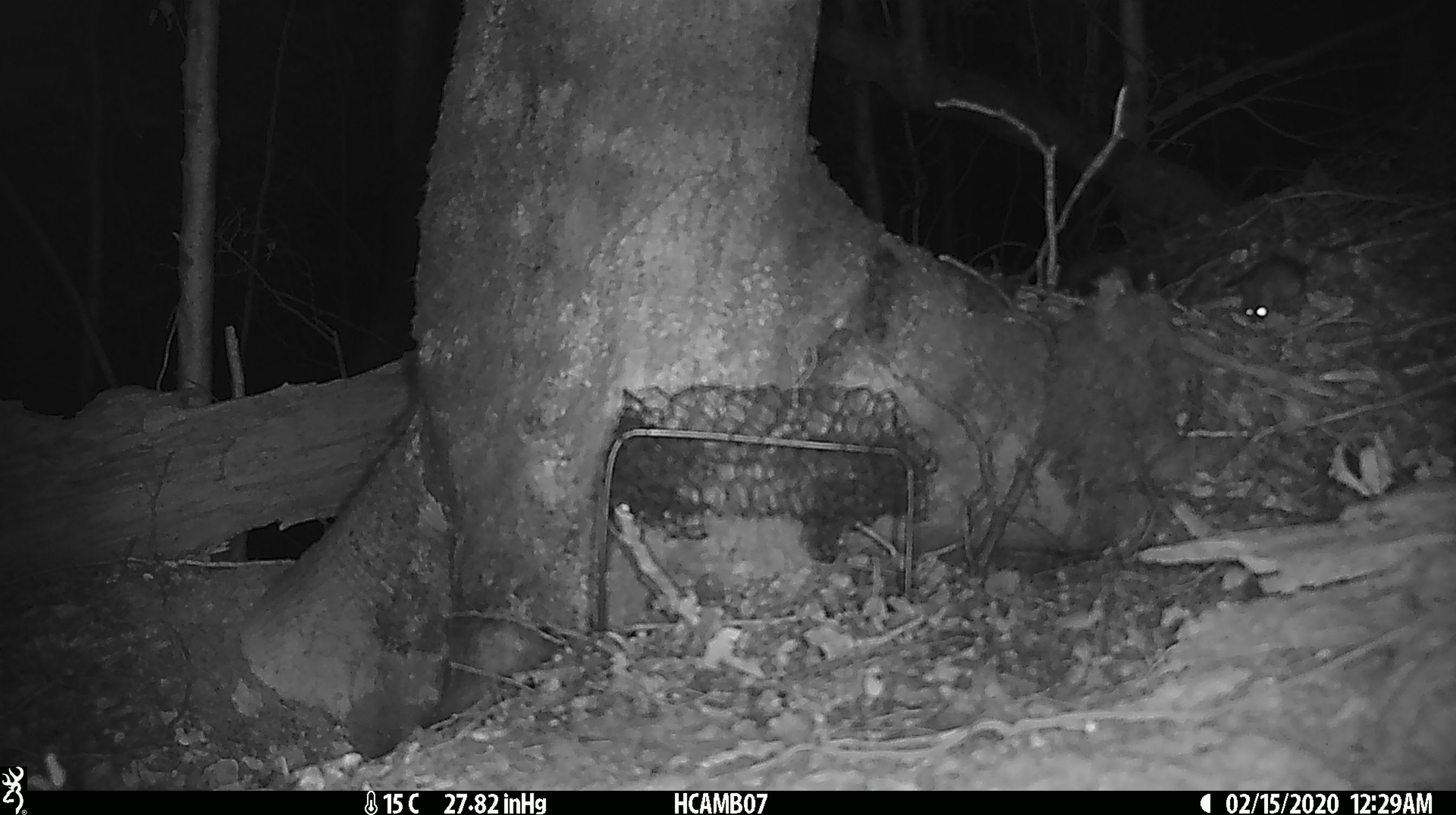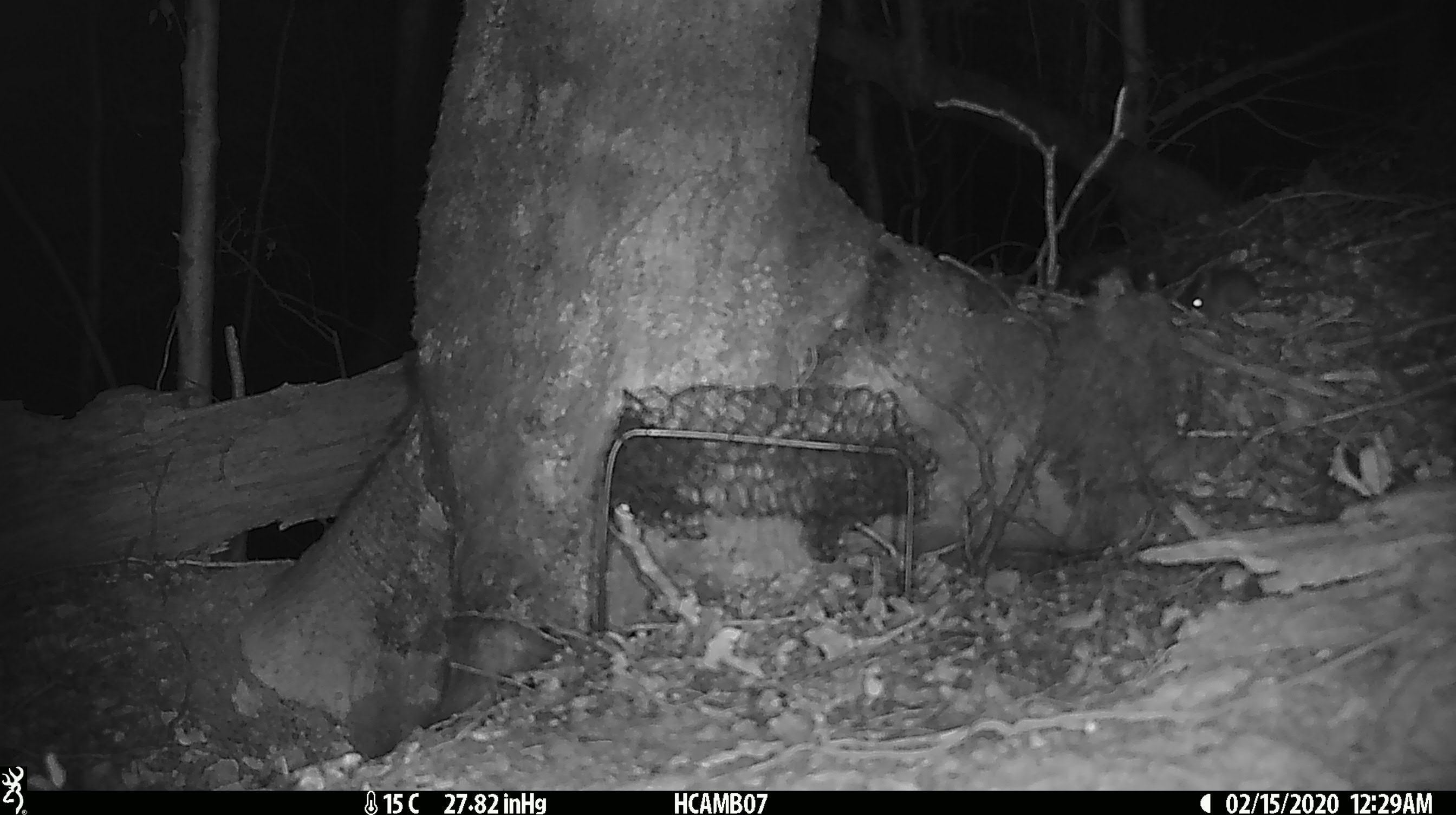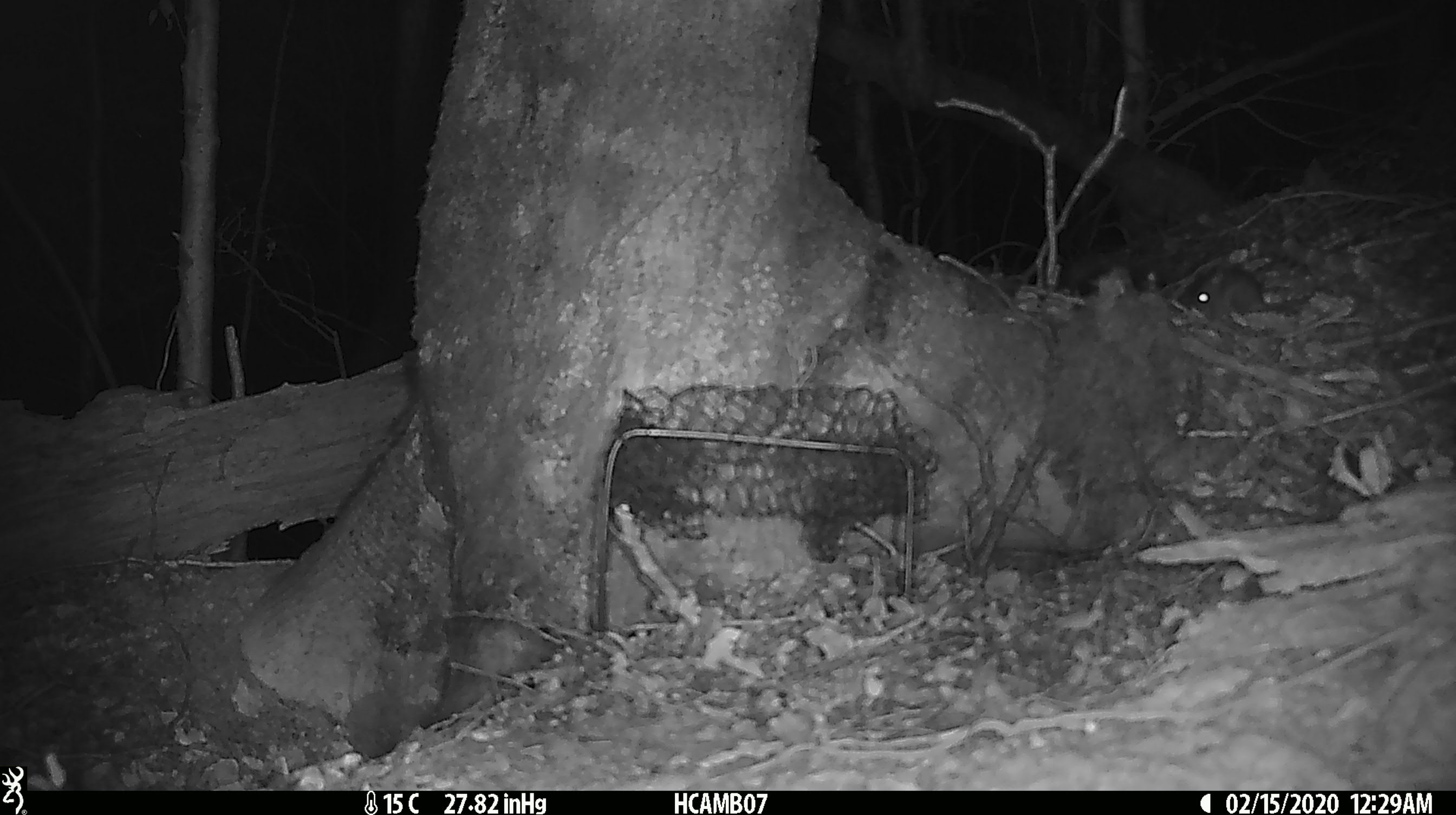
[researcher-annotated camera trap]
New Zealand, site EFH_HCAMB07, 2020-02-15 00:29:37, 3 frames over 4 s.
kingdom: Animalia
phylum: Chordata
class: Mammalia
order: Rodentia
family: Muridae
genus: Mus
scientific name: Mus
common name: mouse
Mouse (Mus).